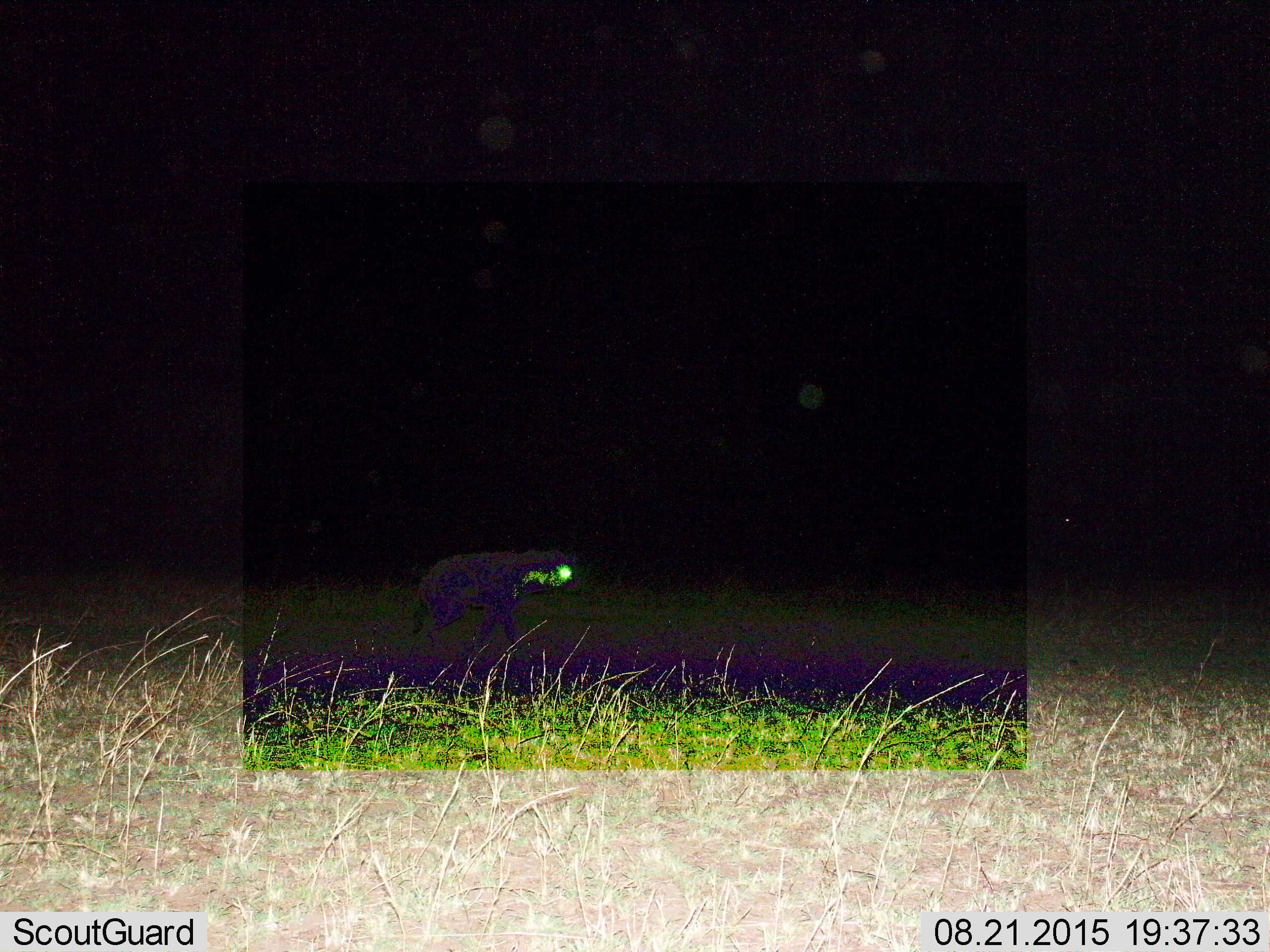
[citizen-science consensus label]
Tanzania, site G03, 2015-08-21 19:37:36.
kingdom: Animalia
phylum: Chordata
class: Mammalia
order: Carnivora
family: Hyaenidae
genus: Crocuta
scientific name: Crocuta crocuta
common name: spotted hyena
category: hyenaspotted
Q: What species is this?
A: Hyenaspotted (spotted hyena) (Crocuta crocuta).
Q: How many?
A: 1.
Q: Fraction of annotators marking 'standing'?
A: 9%.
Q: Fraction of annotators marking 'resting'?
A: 0%.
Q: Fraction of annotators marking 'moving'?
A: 100%.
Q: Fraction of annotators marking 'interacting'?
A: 0%.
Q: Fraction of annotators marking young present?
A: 0%.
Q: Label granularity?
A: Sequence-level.